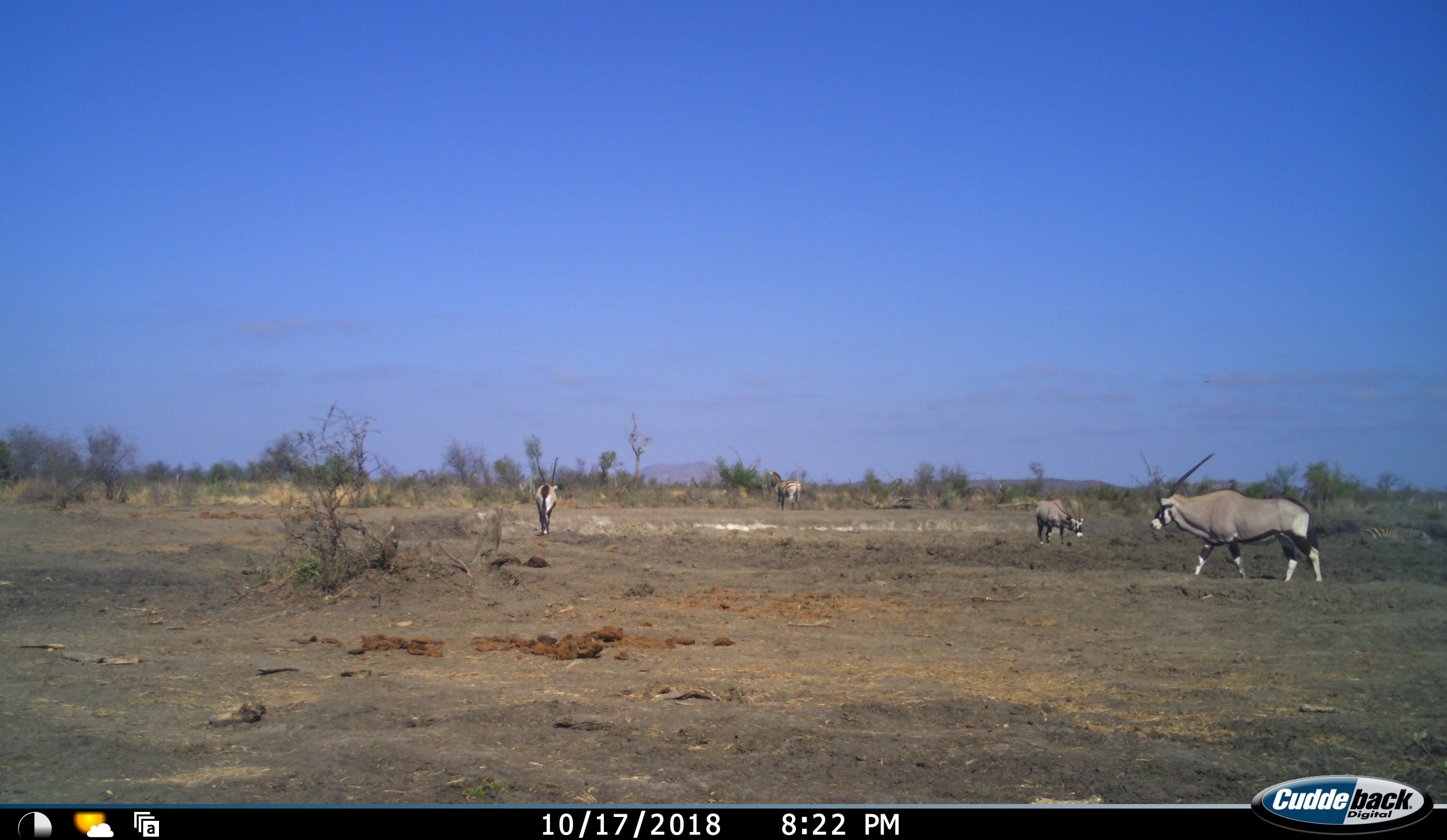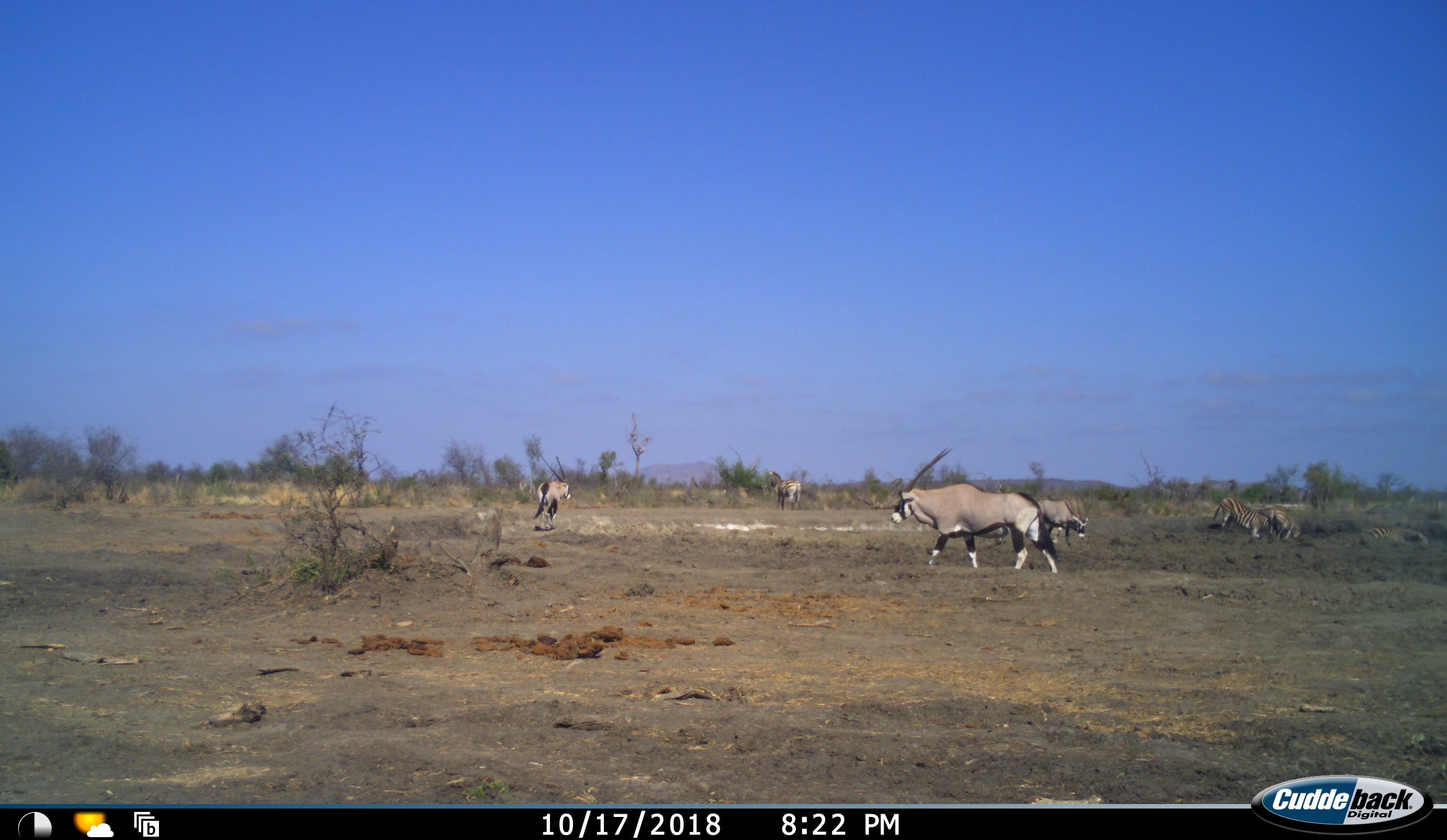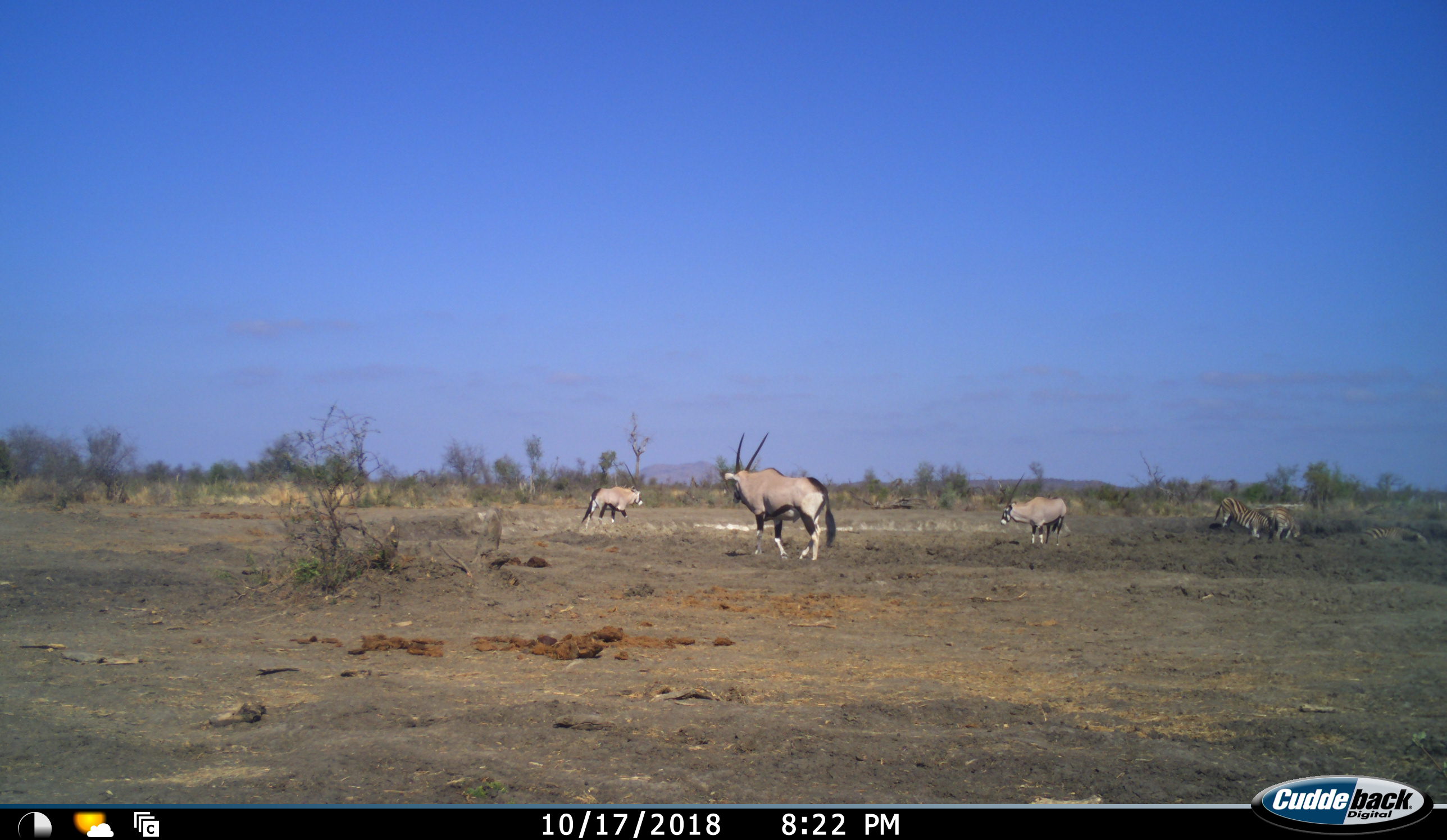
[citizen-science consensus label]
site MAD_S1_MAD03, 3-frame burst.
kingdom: Animalia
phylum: Chordata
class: Mammalia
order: Artiodactyla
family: Bovidae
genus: Oryx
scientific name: Oryx gazella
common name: gemsbok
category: oryx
Oryx (gemsbok) (Oryx gazella), count 3. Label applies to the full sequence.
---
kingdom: Animalia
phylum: Chordata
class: Mammalia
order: Perissodactyla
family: Equidae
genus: Equus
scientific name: Equus quagga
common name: plains zebra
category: zebraplains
Zebraplains (plains zebra) (Equus quagga), count 4. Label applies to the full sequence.